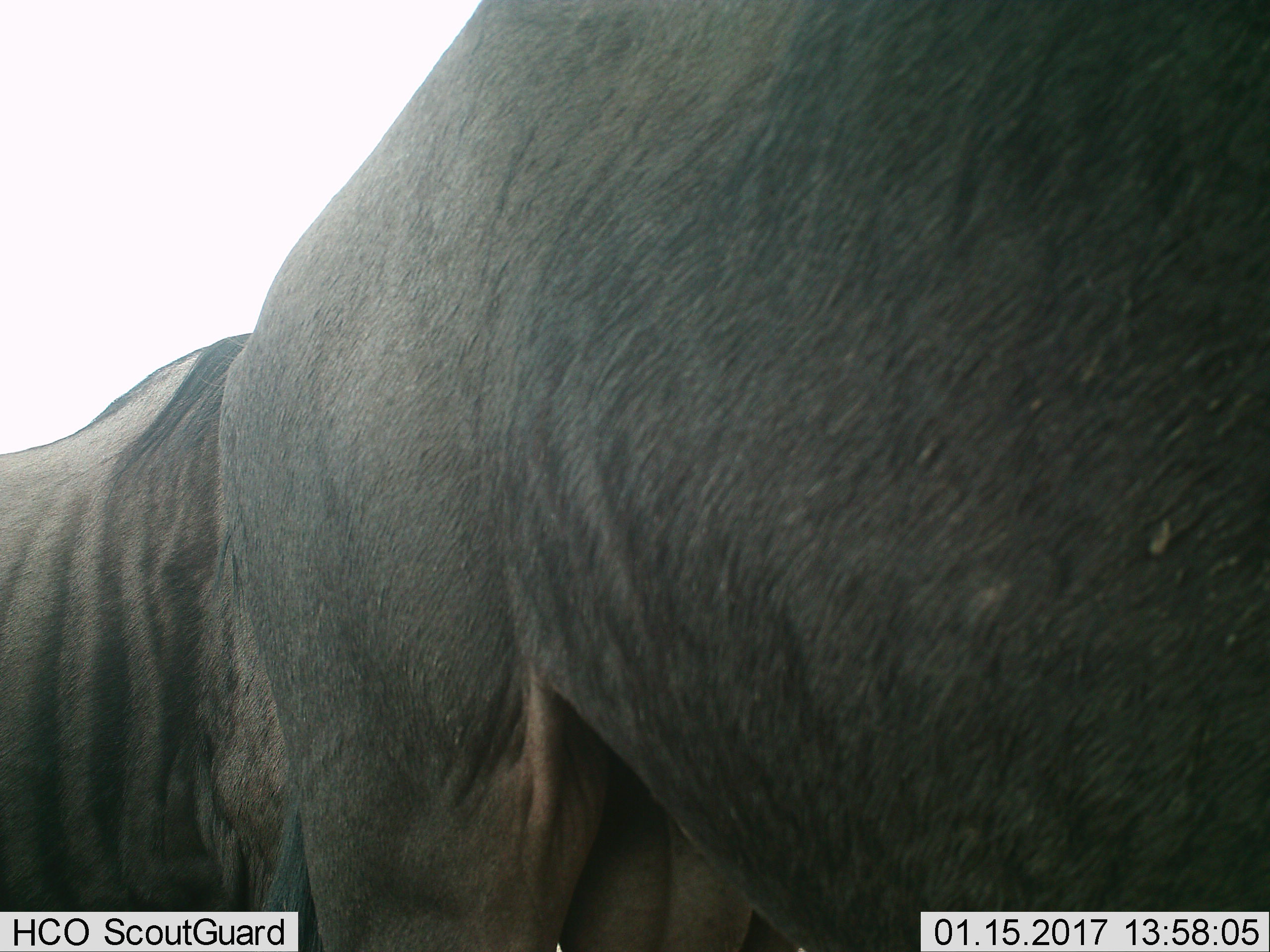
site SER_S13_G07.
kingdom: Animalia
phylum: Chordata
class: Mammalia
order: Artiodactyla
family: Bovidae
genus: Connochaetes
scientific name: Connochaetes taurinus taurinus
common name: blue wildebeest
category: wildebeestblue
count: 2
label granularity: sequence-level